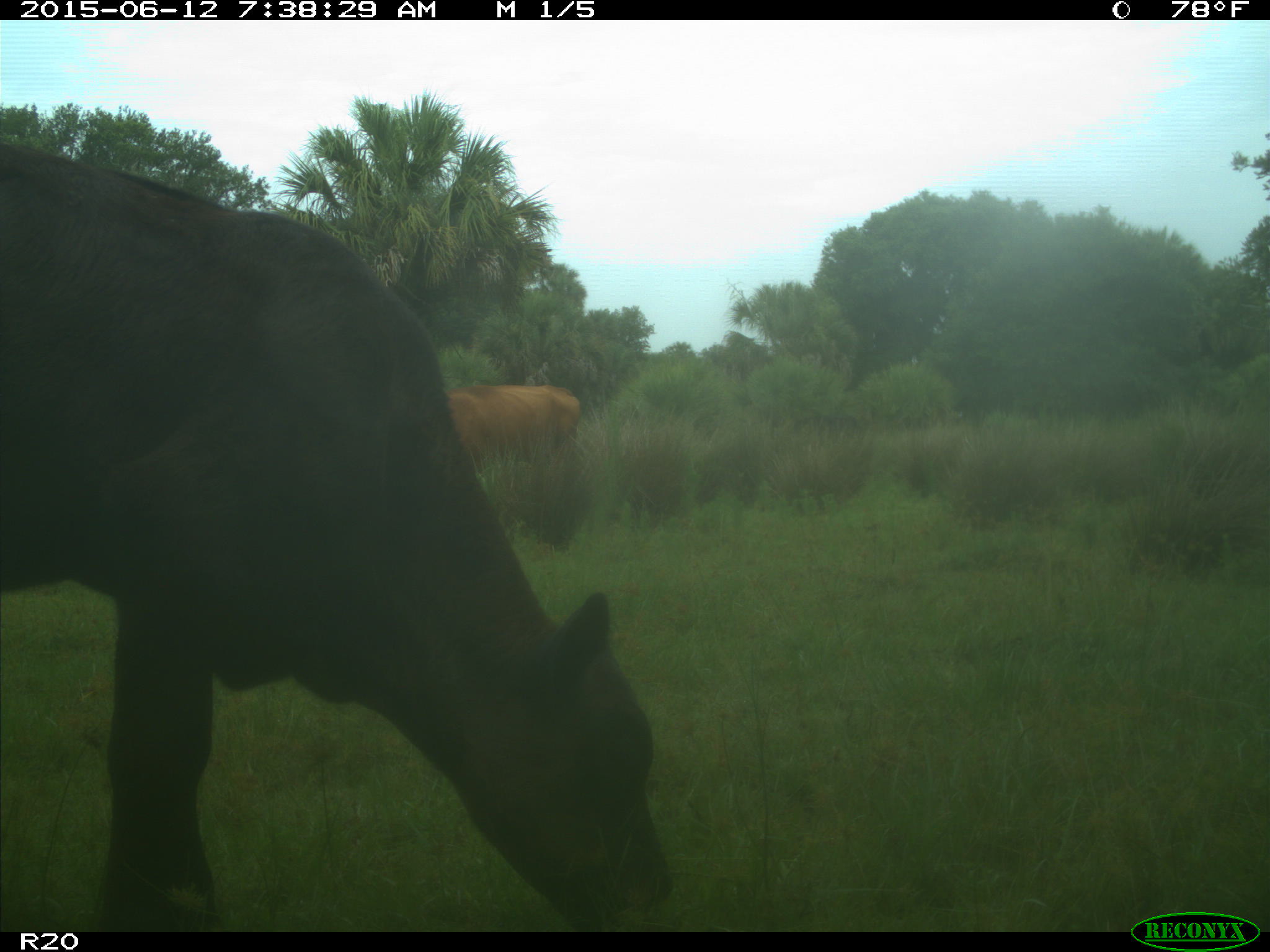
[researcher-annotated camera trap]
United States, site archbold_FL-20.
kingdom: Animalia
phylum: Chordata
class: Mammalia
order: Artiodactyla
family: Bovidae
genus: Bos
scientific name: Bos taurus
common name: domestic cow